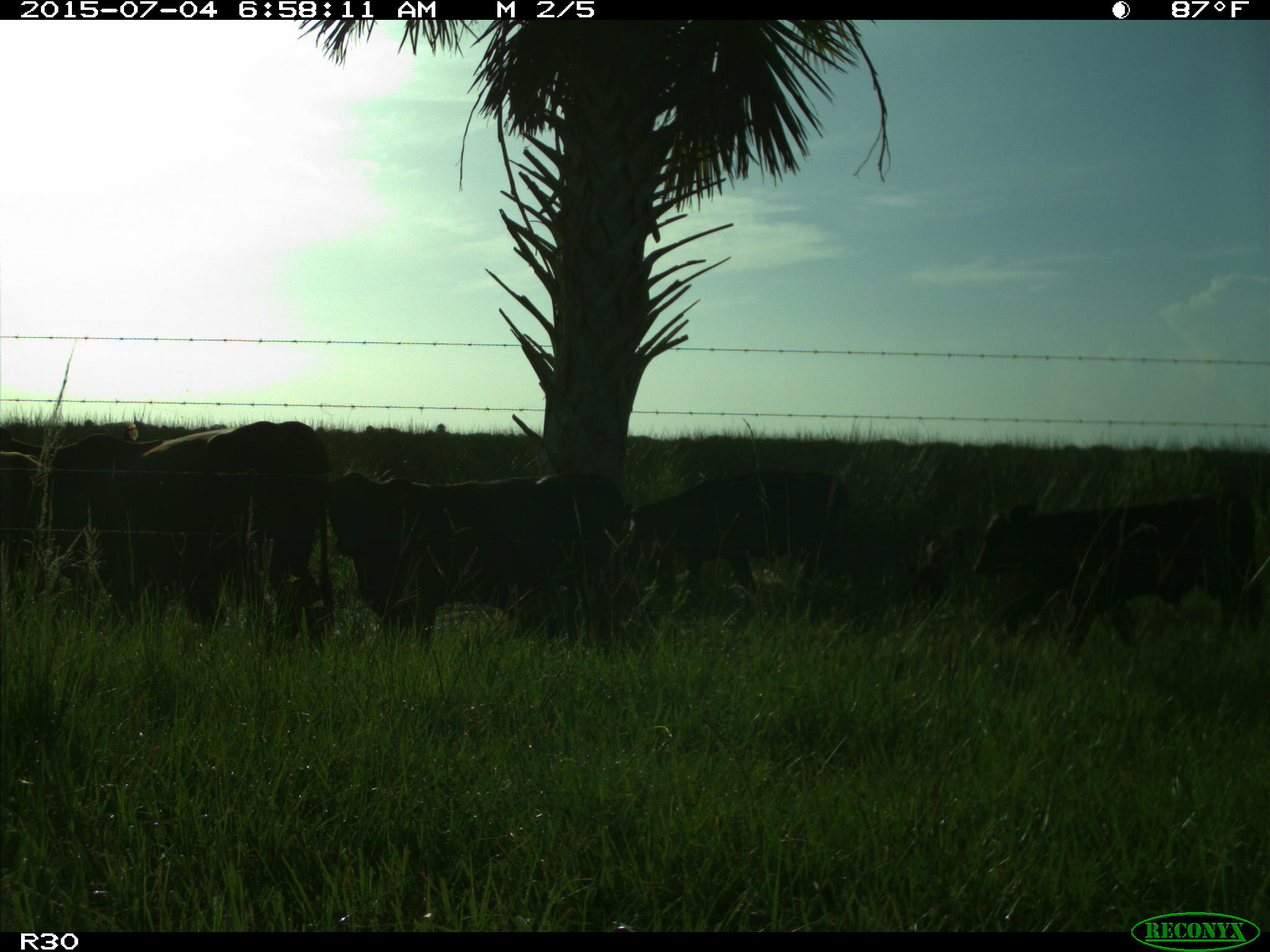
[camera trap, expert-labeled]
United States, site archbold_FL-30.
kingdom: Animalia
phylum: Chordata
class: Mammalia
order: Artiodactyla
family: Bovidae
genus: Bos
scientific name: Bos taurus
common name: domestic cow